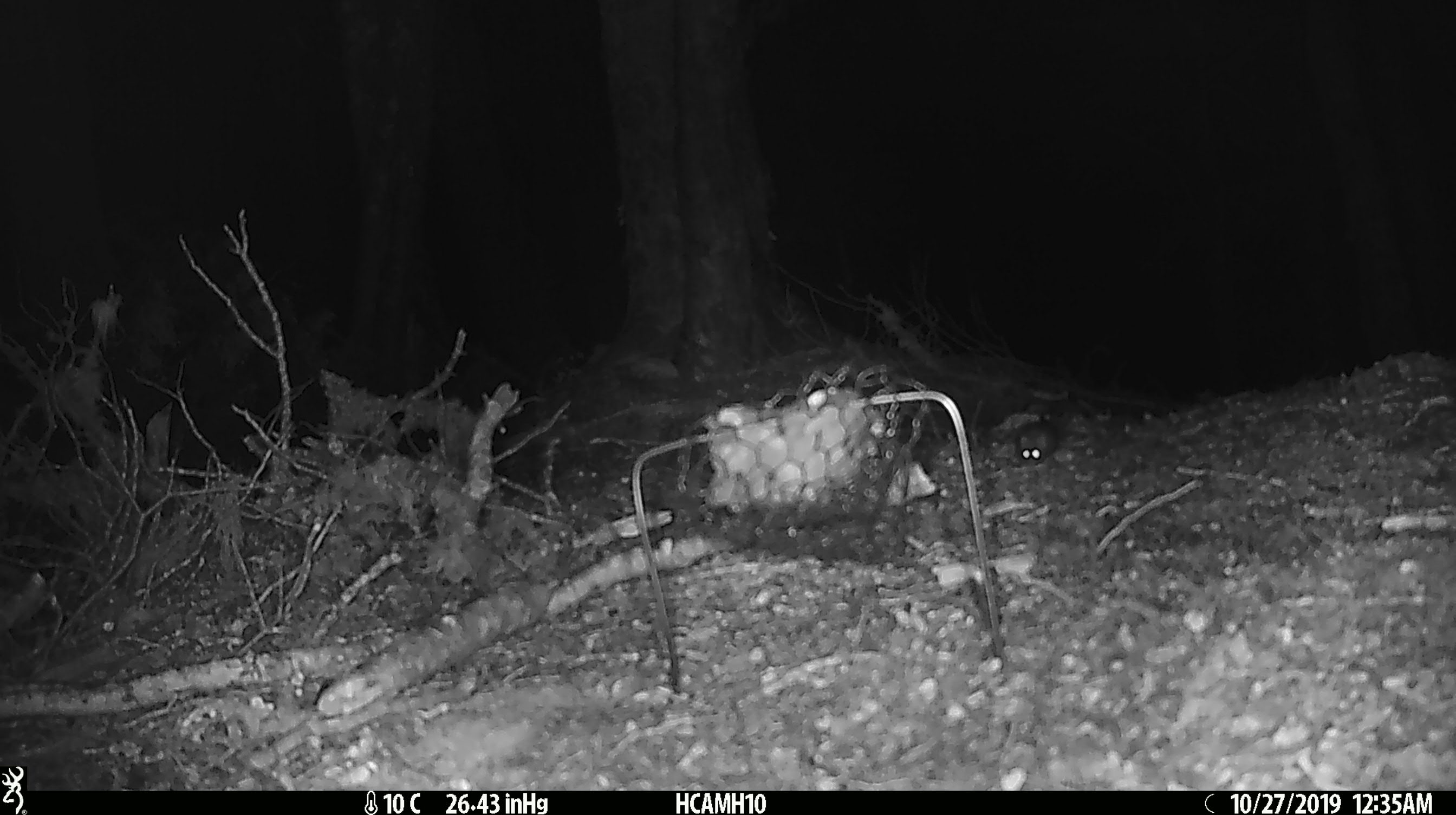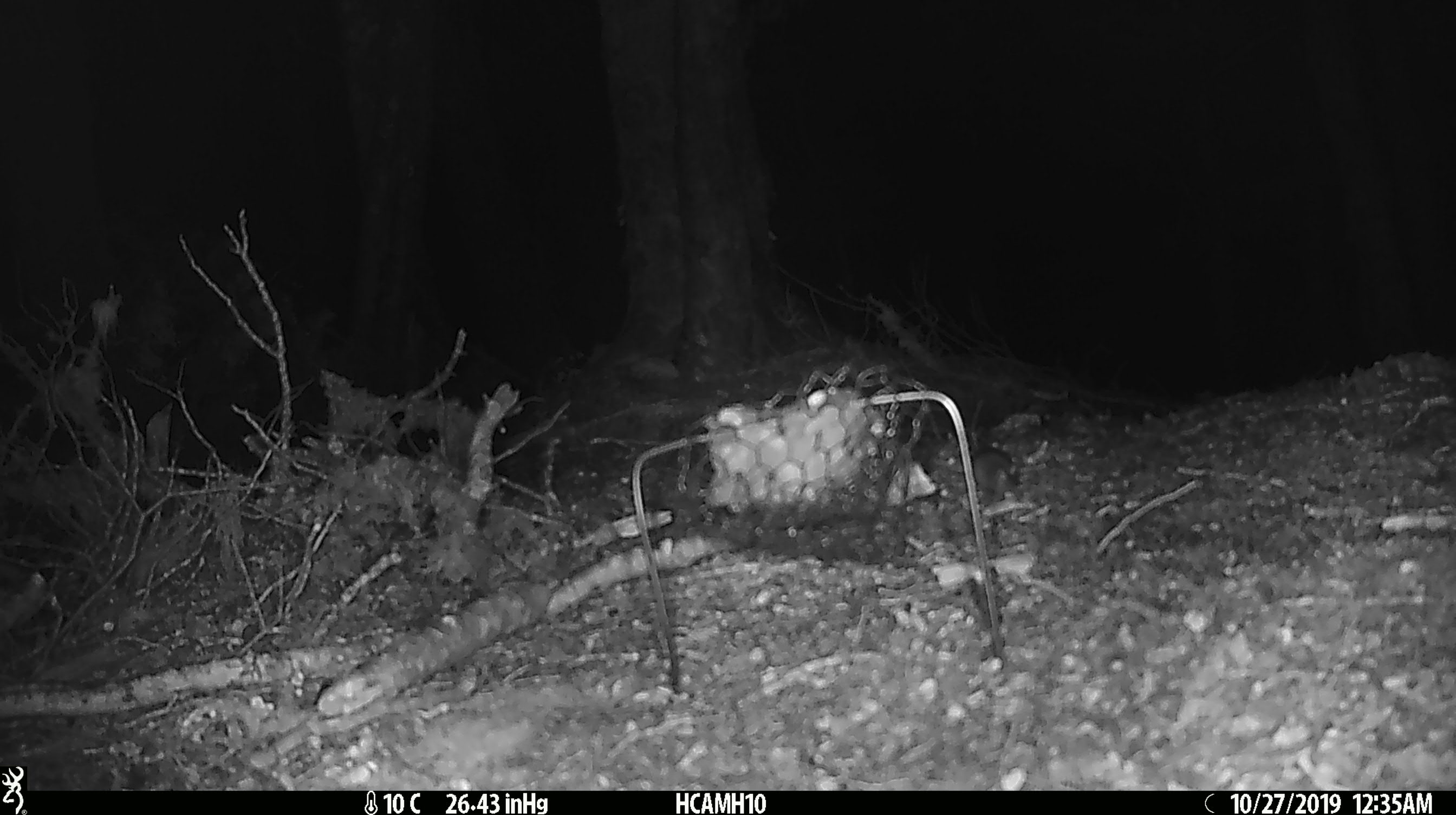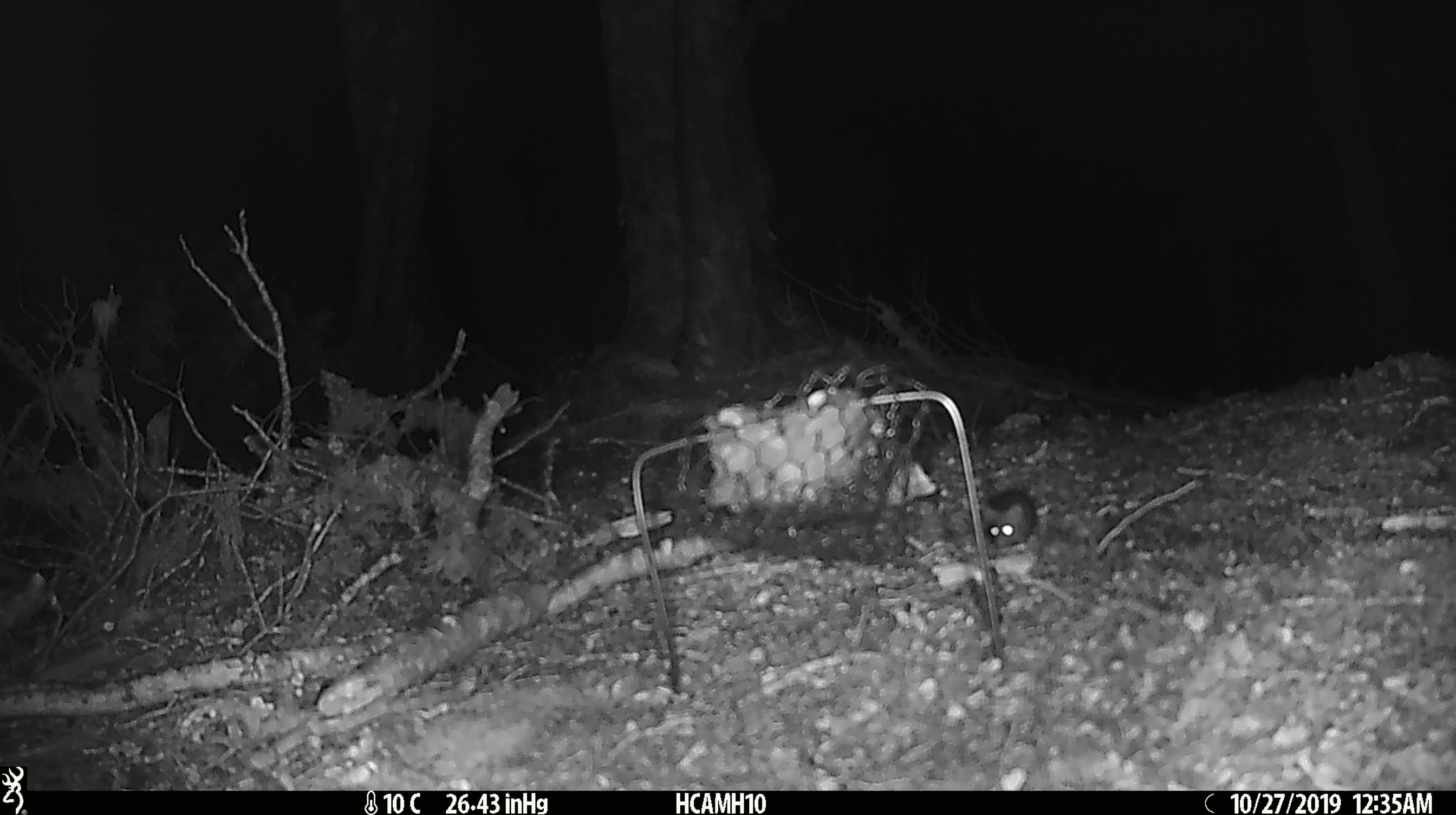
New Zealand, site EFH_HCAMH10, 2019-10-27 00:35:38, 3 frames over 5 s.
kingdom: Animalia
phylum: Chordata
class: Mammalia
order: Rodentia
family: Muridae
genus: Mus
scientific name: Mus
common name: mouse